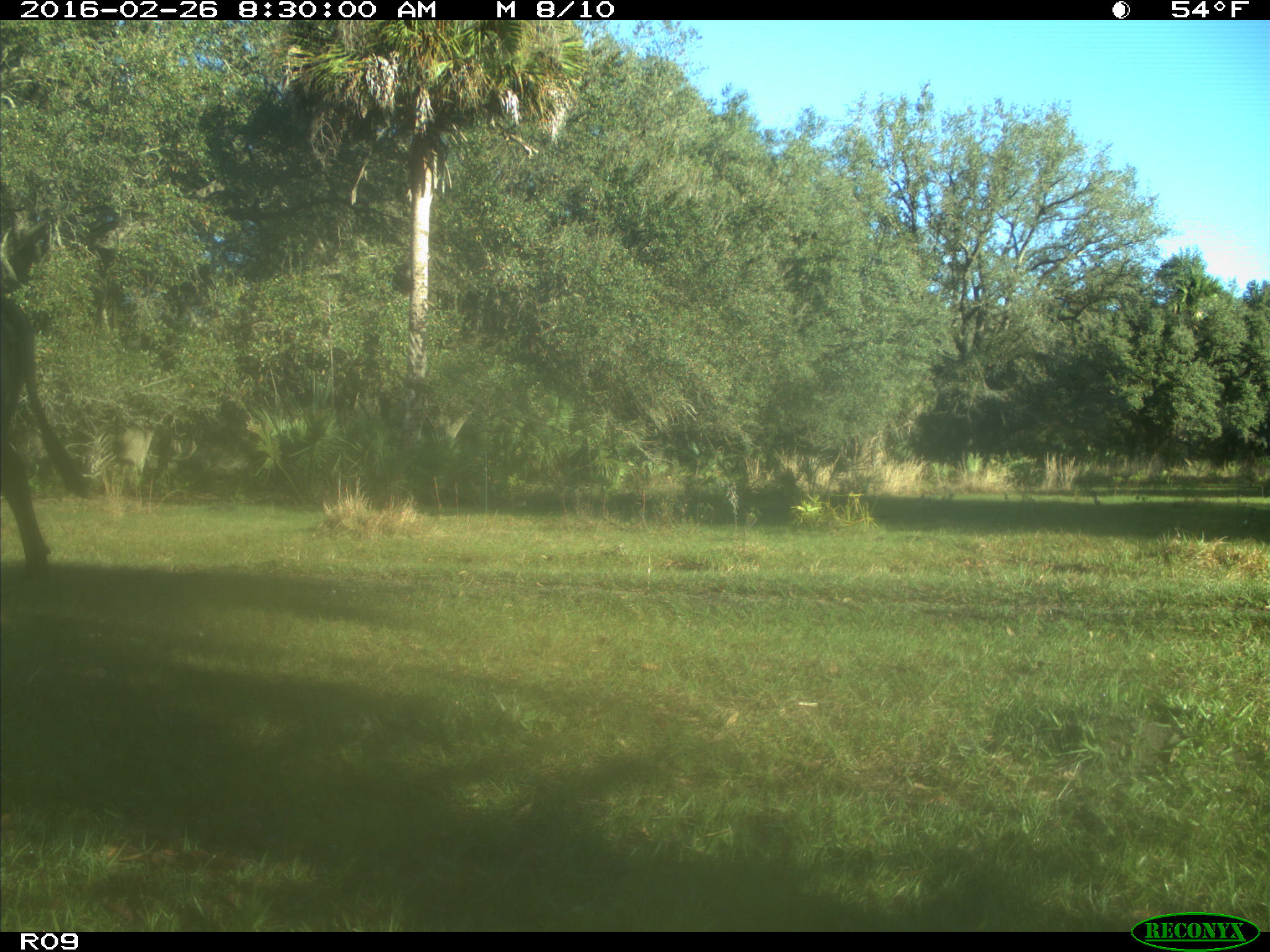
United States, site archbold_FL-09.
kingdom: Animalia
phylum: Chordata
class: Mammalia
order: Artiodactyla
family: Bovidae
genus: Bos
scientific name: Bos taurus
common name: domestic cow